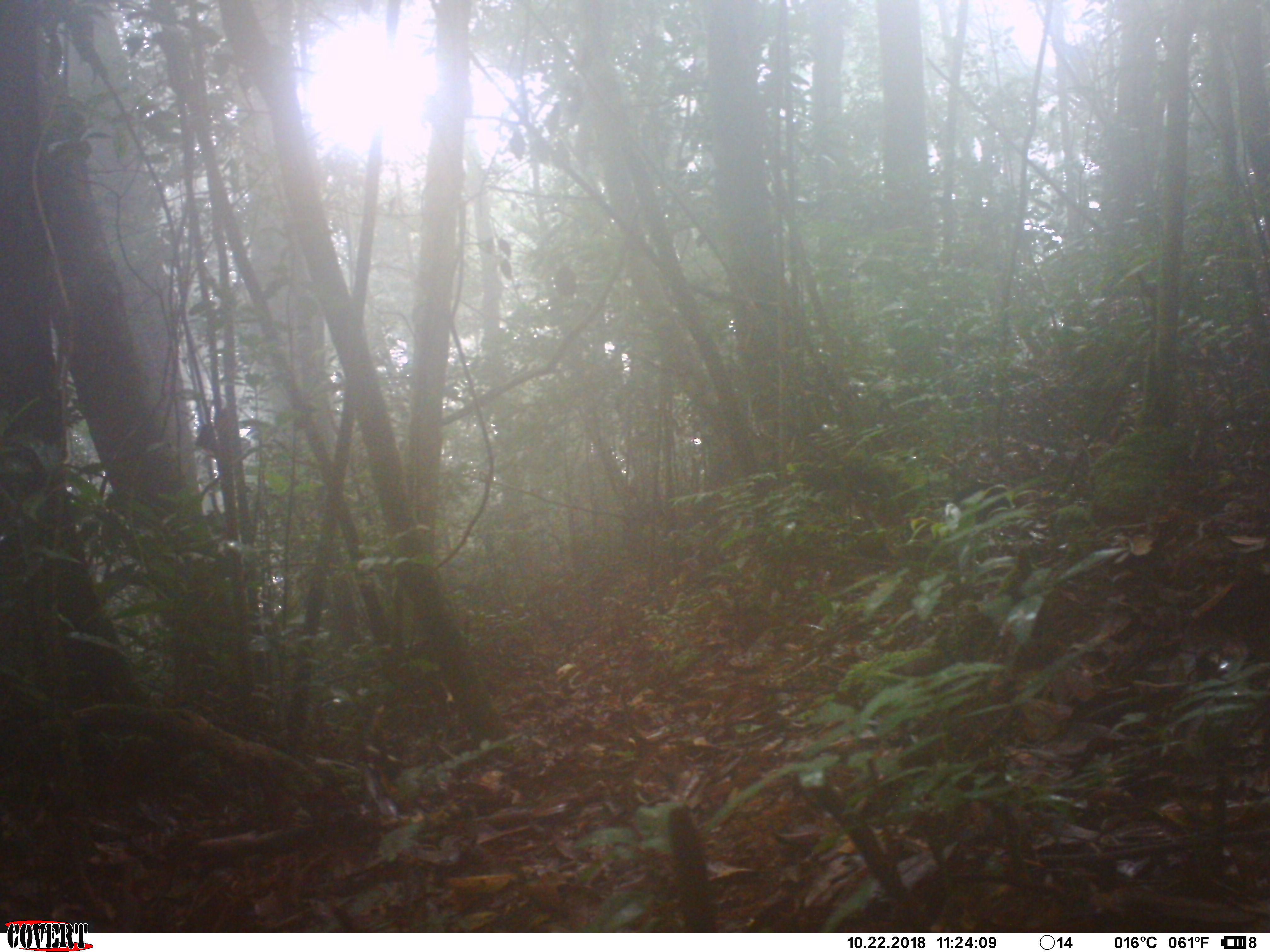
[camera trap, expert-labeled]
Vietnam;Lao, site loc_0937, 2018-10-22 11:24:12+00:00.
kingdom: Animalia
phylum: Chordata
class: Mammalia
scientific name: Mammalia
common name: mammal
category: unidentified small mammal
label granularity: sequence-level